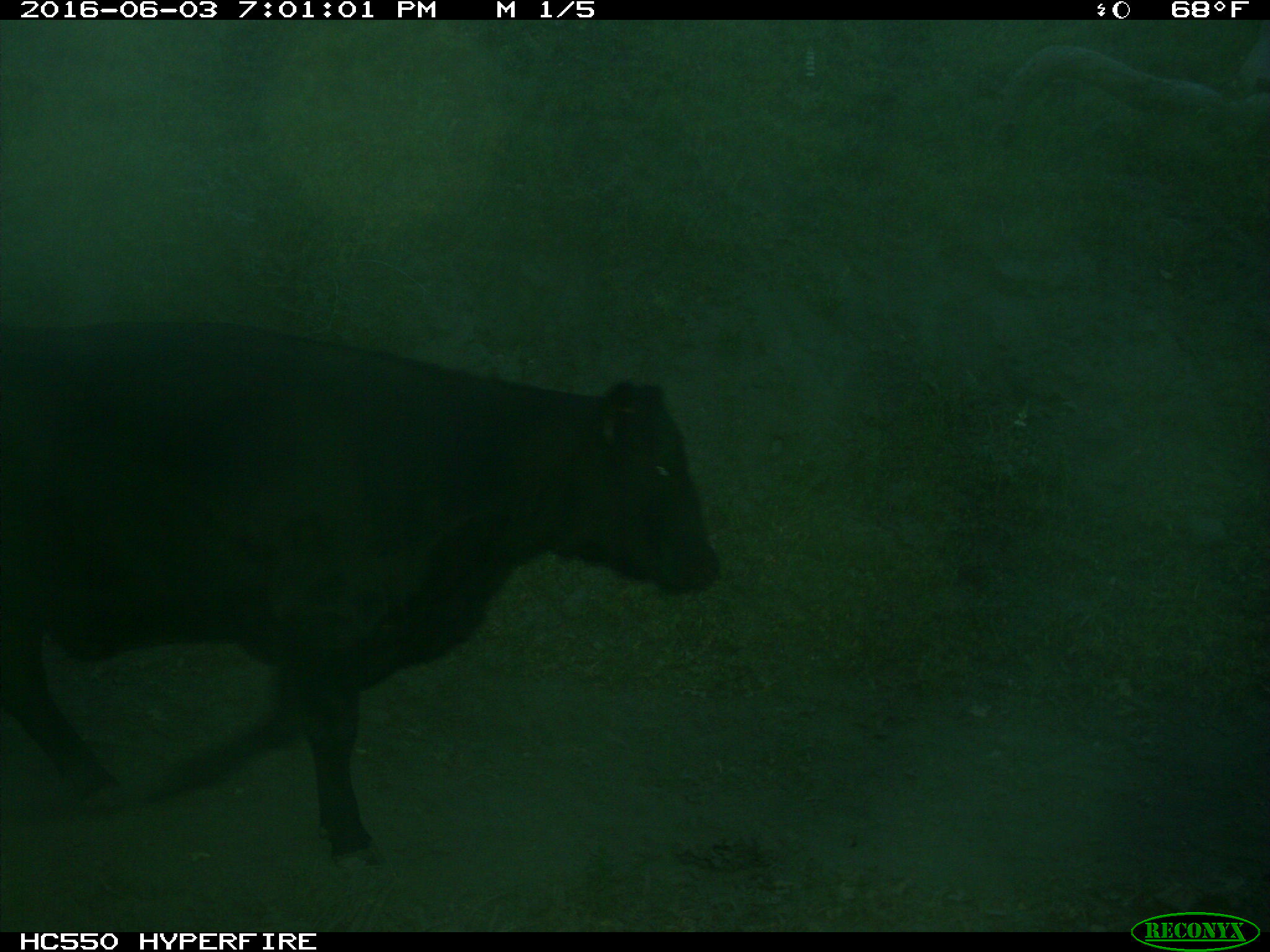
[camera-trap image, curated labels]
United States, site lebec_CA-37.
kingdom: Animalia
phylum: Chordata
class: Mammalia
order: Artiodactyla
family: Bovidae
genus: Bos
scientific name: Bos taurus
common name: domestic cow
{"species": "Bos taurus (domestic cow)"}